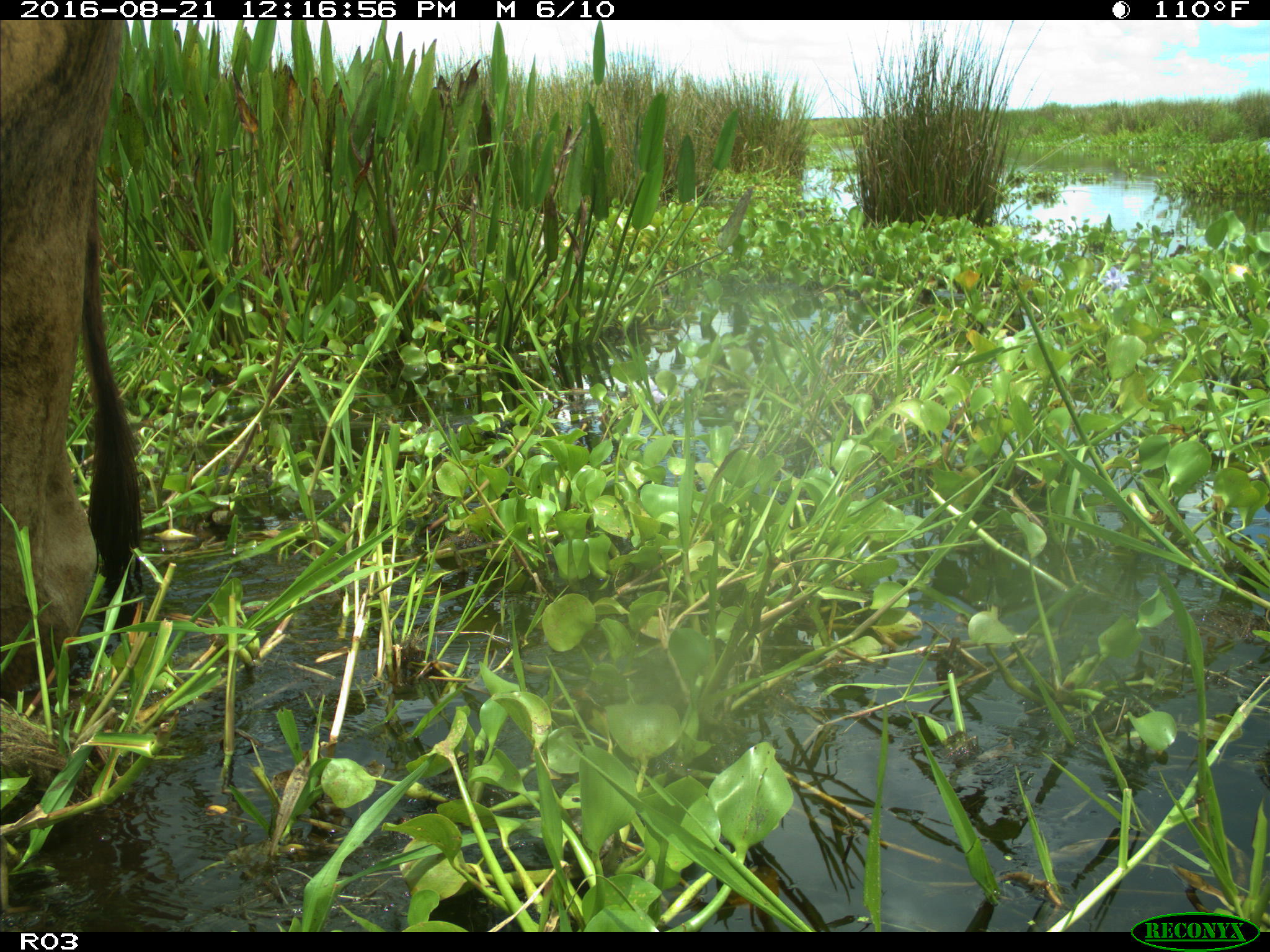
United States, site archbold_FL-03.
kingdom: Animalia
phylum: Chordata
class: Mammalia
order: Artiodactyla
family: Bovidae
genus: Bos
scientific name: Bos taurus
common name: domestic cow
Bos taurus (domestic cow).